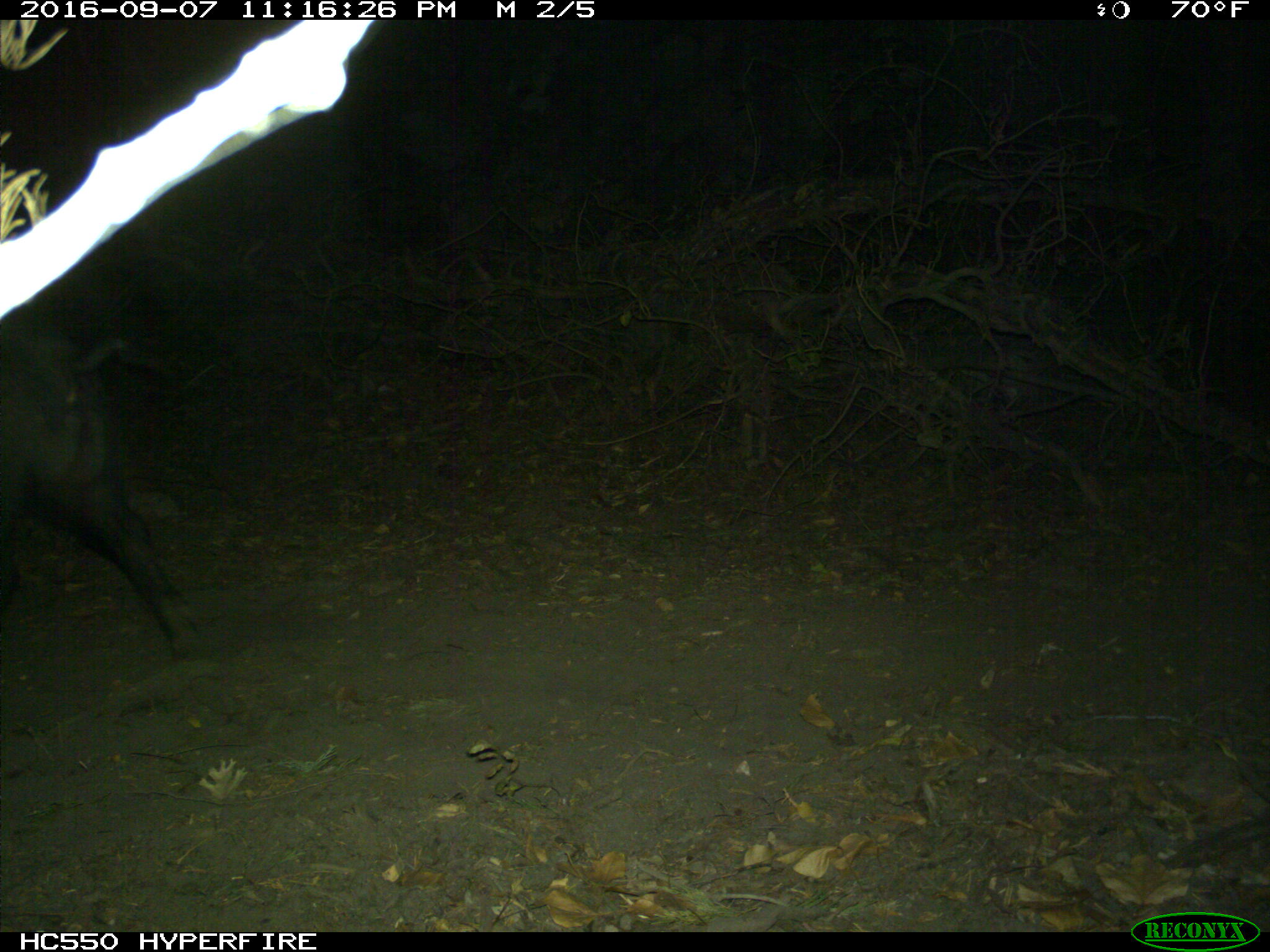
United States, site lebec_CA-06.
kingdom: Animalia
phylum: Chordata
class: Mammalia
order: Artiodactyla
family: Suidae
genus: Sus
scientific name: Sus scrofa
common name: wild boar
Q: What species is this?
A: Sus scrofa (wild boar).